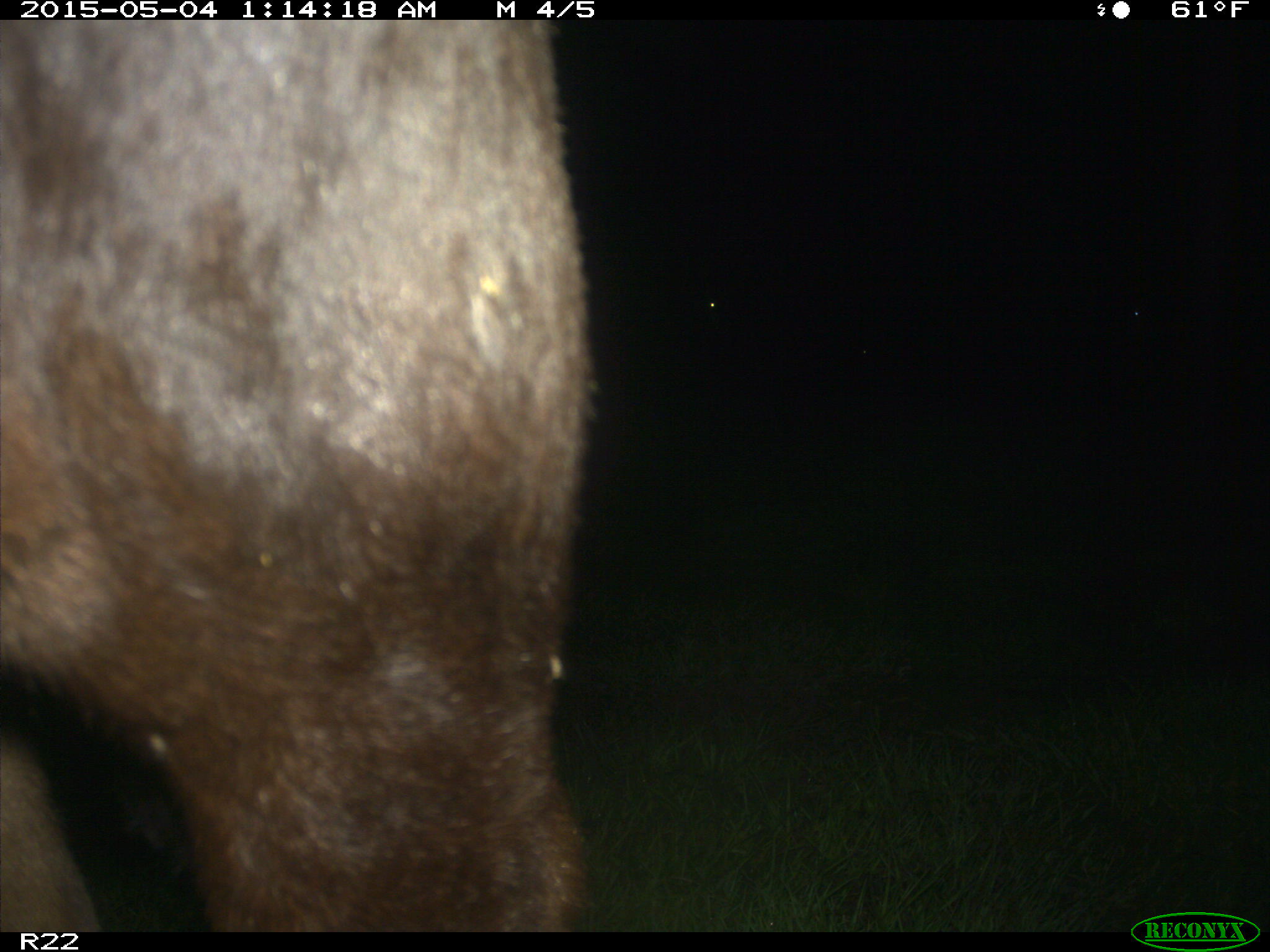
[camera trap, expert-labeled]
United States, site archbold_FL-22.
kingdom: Animalia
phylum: Chordata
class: Mammalia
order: Artiodactyla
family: Bovidae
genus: Bos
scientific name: Bos taurus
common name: domestic cow